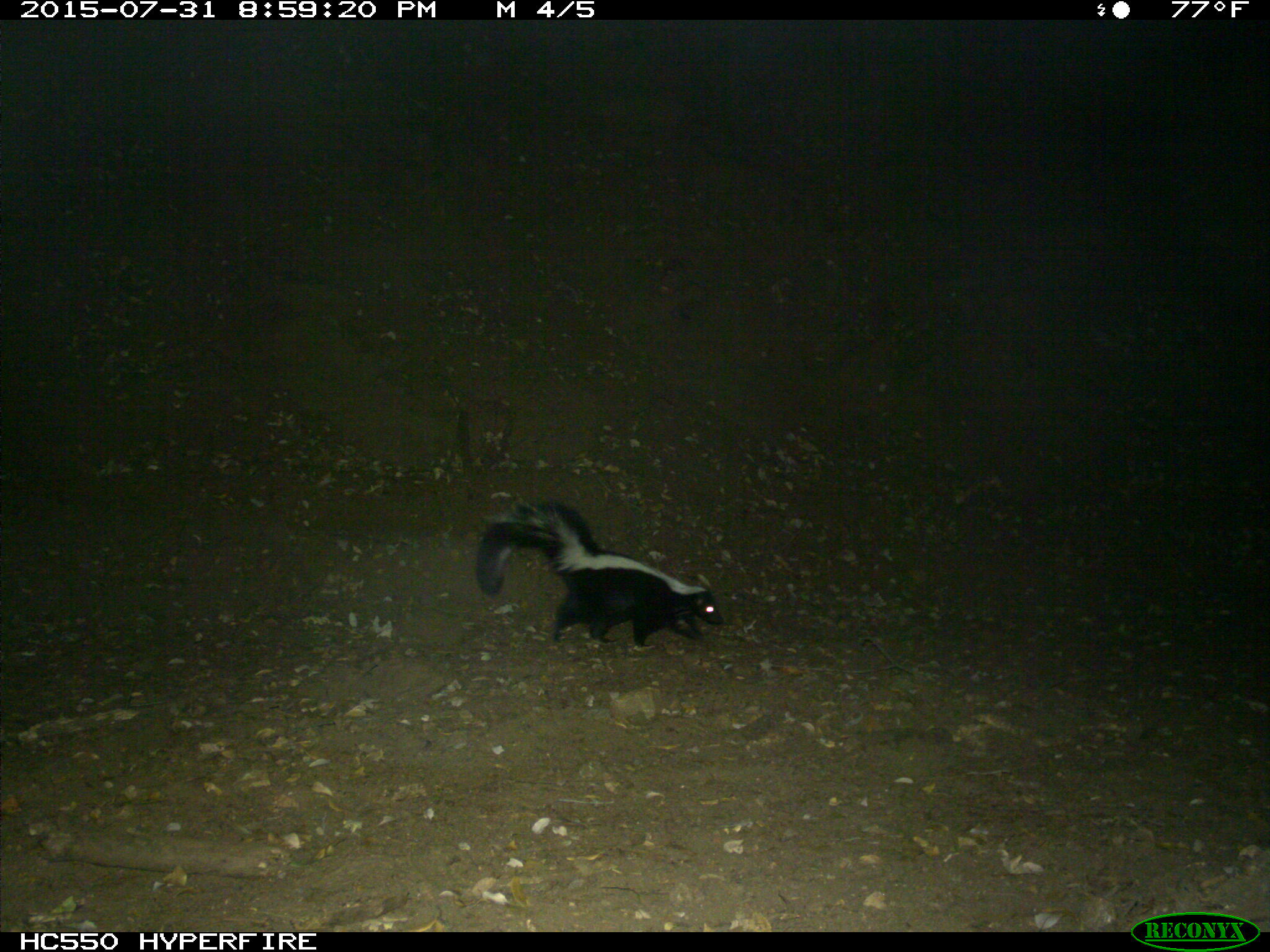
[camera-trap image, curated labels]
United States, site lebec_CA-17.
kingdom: Animalia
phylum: Chordata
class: Mammalia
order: Carnivora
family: Mephitidae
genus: Mephitis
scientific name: Mephitis mephitis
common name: striped skunk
Mephitis mephitis (striped skunk).